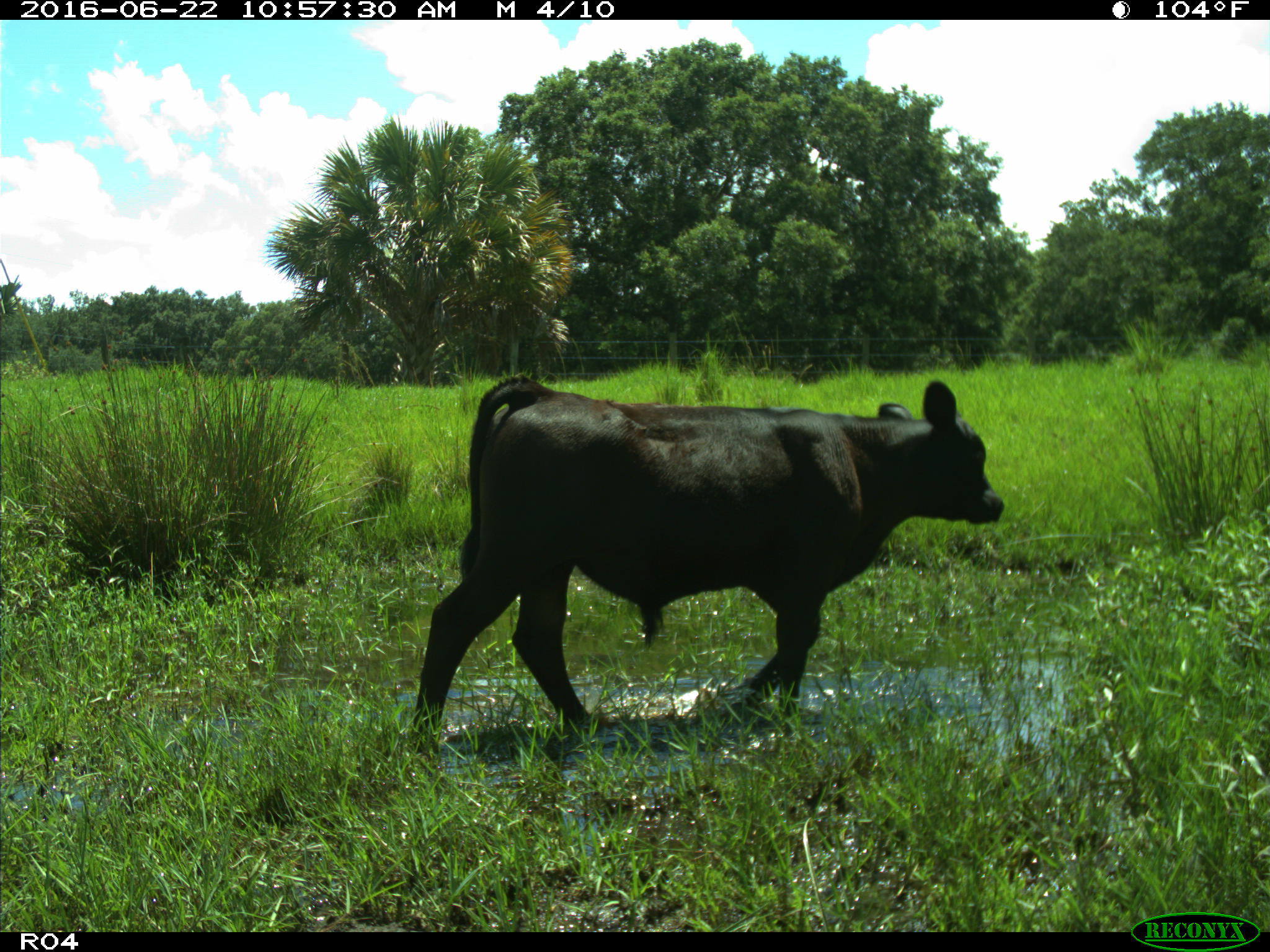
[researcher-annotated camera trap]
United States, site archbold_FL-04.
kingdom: Animalia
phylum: Chordata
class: Mammalia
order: Artiodactyla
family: Bovidae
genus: Bos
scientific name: Bos taurus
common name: domestic cow